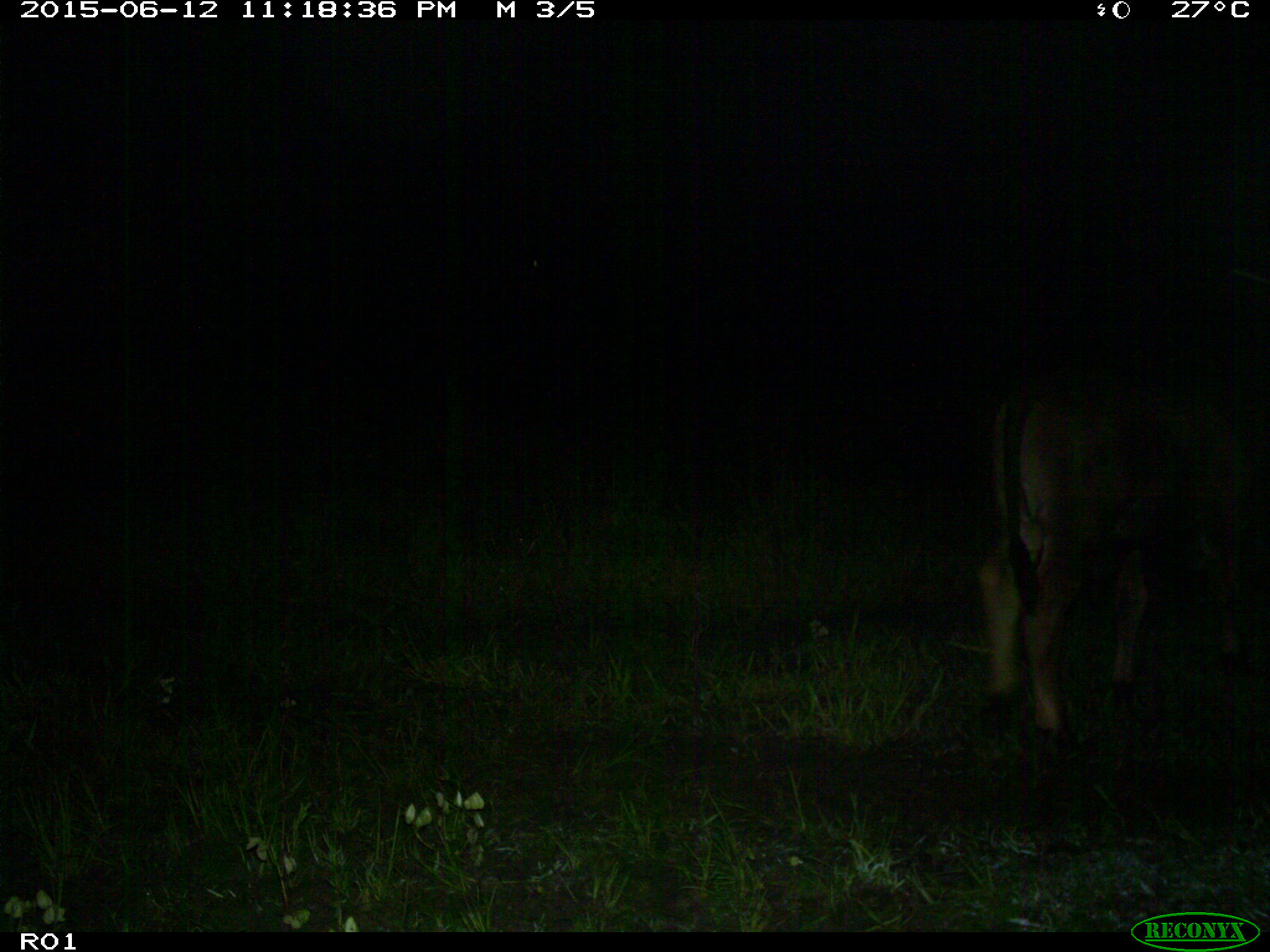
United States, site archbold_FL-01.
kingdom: Animalia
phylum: Chordata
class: Mammalia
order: Artiodactyla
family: Bovidae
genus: Bos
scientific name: Bos taurus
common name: domestic cow